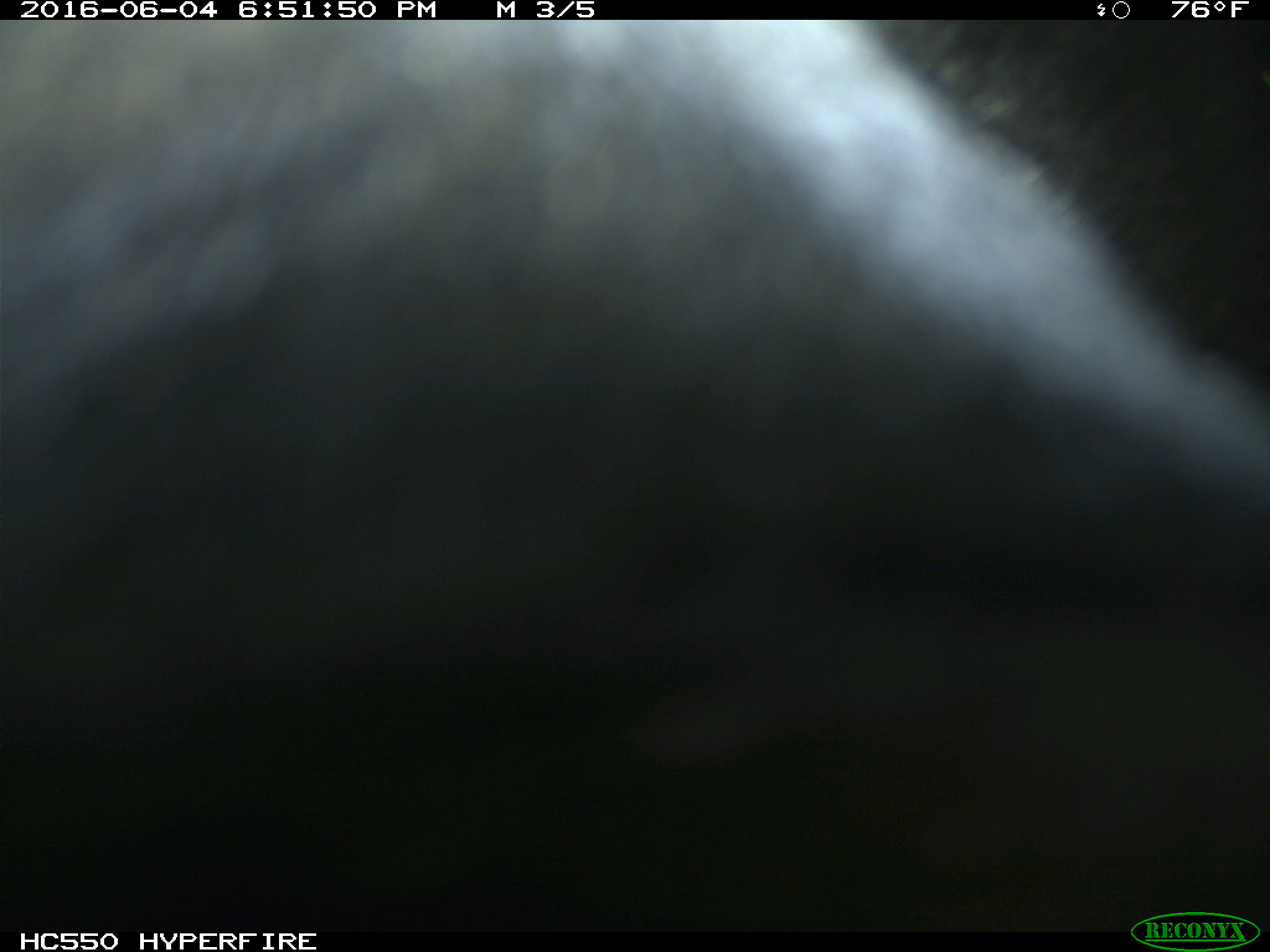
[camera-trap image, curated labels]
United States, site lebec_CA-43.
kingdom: Animalia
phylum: Chordata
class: Mammalia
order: Artiodactyla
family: Bovidae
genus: Bos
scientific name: Bos taurus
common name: domestic cow